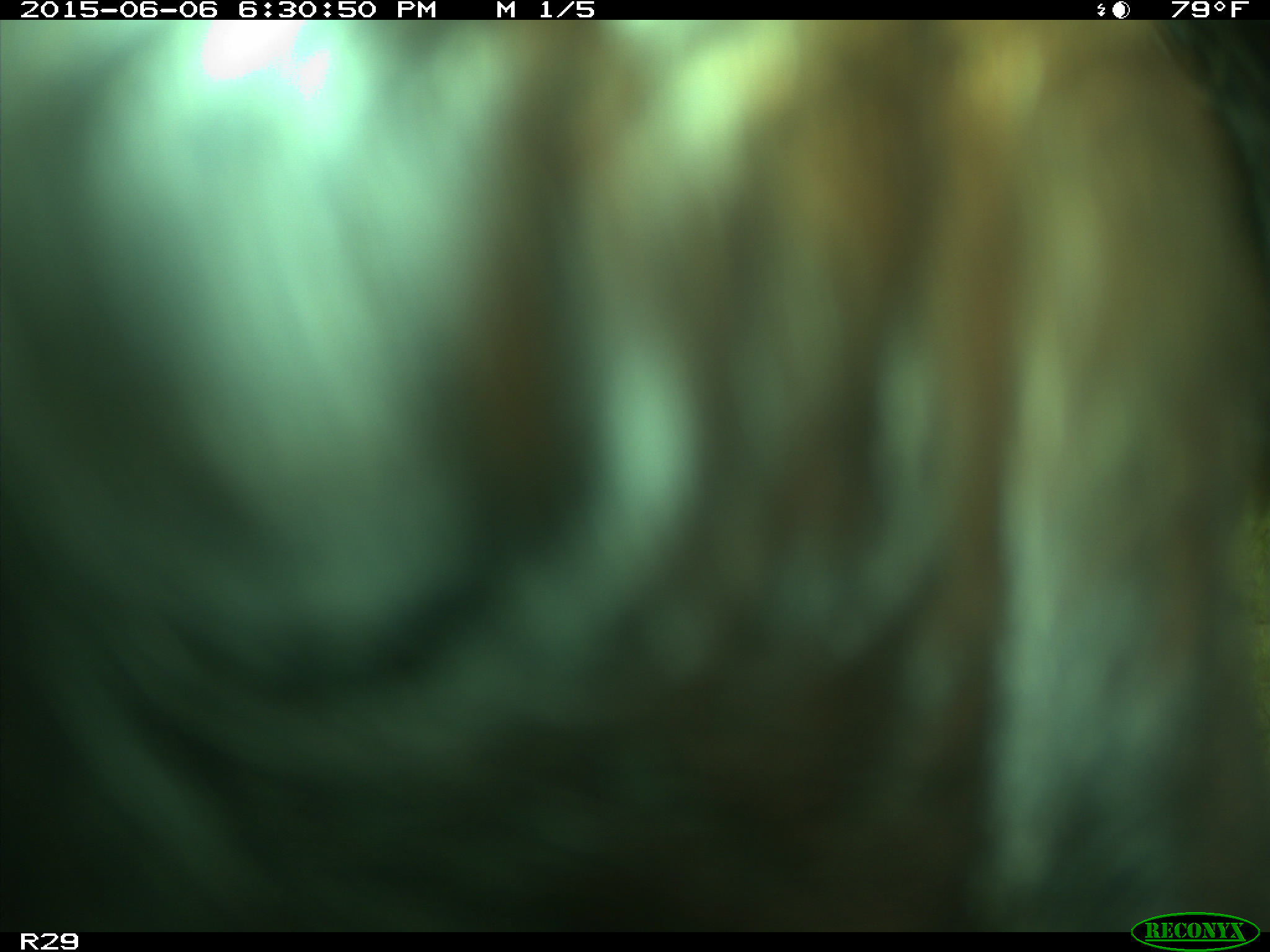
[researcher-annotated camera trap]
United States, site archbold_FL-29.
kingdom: Animalia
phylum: Chordata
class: Mammalia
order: Artiodactyla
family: Bovidae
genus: Bos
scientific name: Bos taurus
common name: domestic cow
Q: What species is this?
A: Bos taurus (domestic cow).